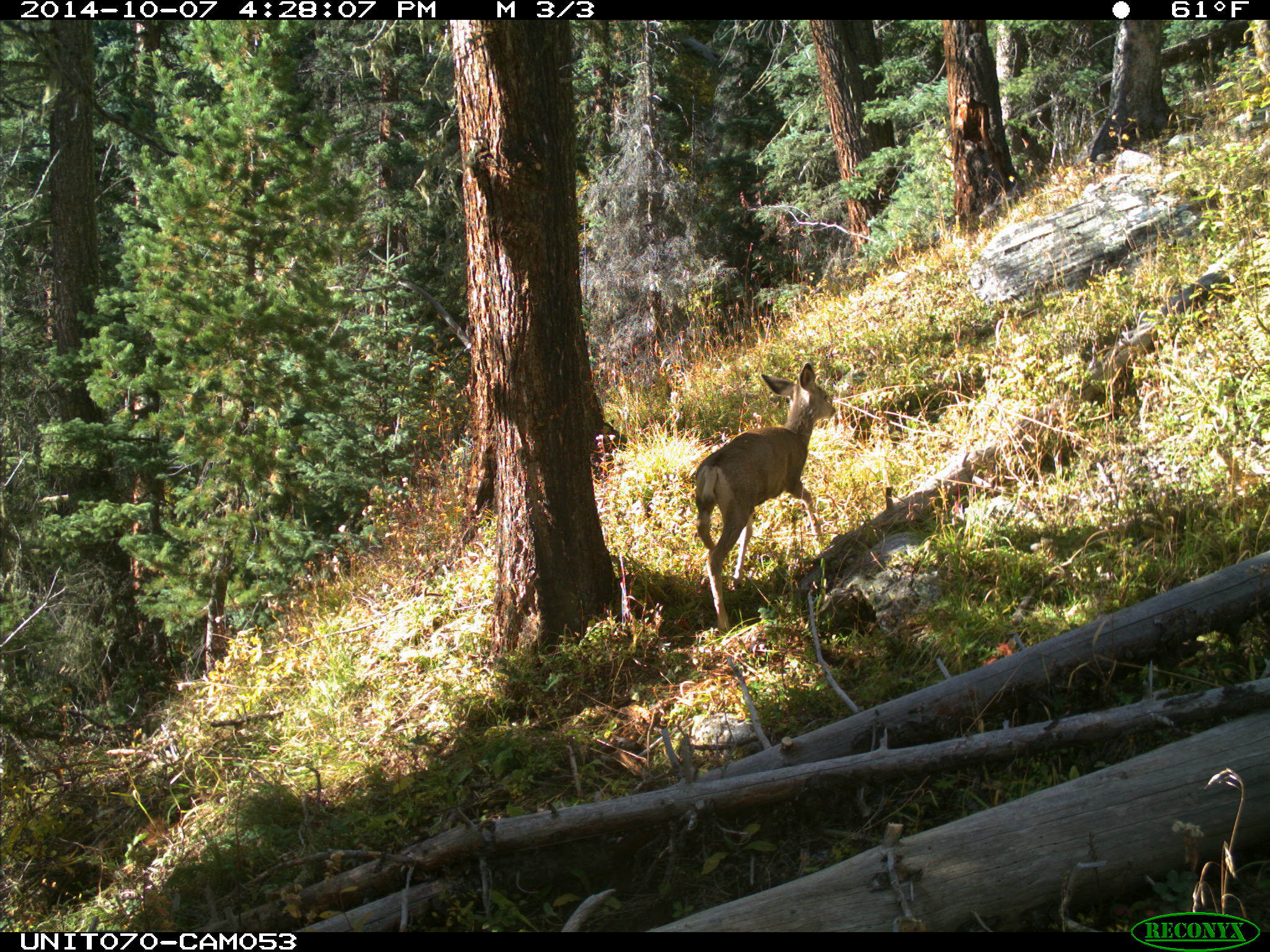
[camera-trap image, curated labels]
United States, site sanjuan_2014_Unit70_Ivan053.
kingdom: Animalia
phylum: Chordata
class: Mammalia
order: Artiodactyla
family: Cervidae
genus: Odocoileus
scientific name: Odocoileus hemionus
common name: mule deer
Odocoileus hemionus (mule deer).